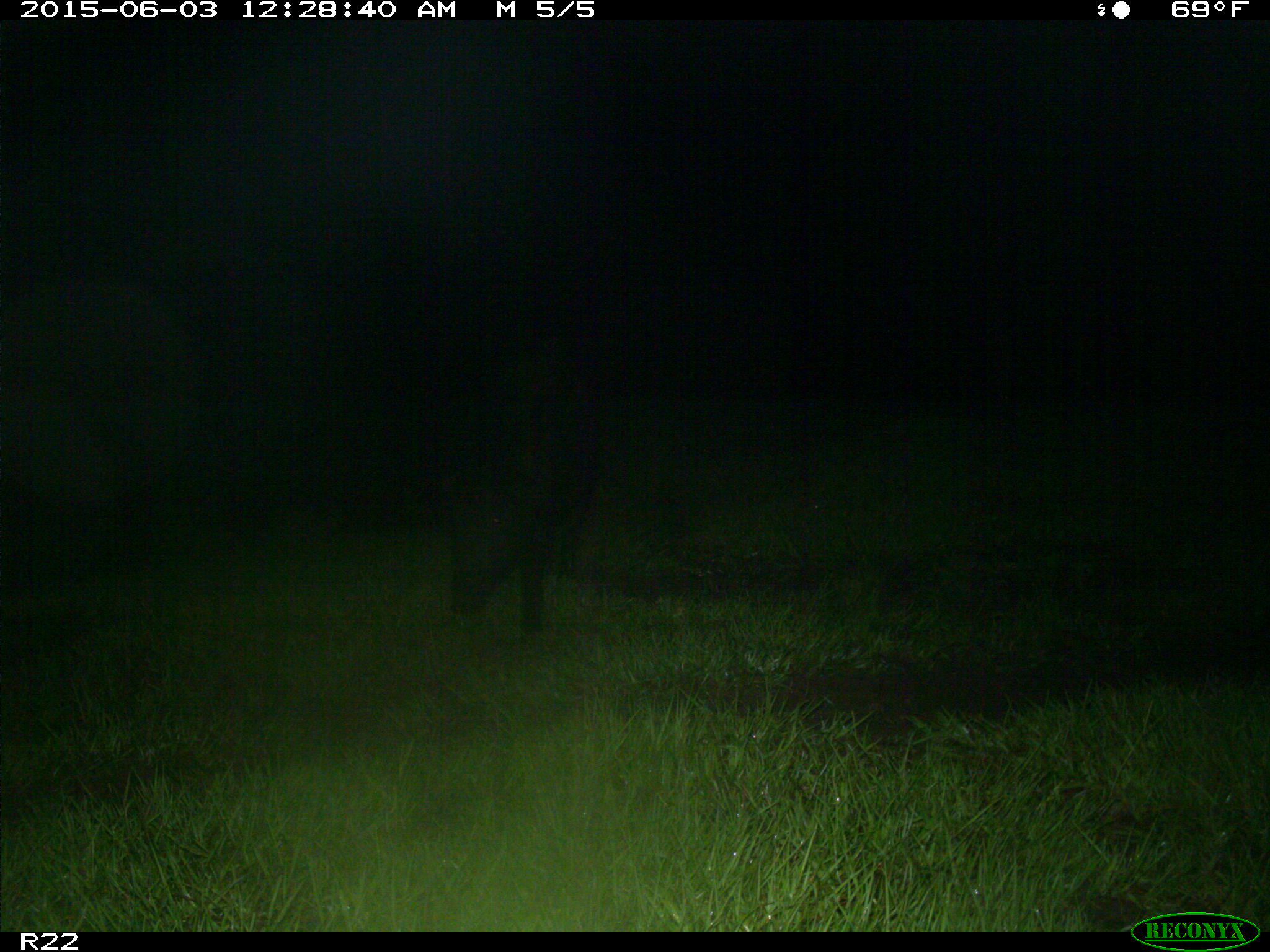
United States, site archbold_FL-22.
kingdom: Animalia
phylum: Chordata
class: Mammalia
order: Artiodactyla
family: Bovidae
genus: Bos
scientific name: Bos taurus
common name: domestic cow